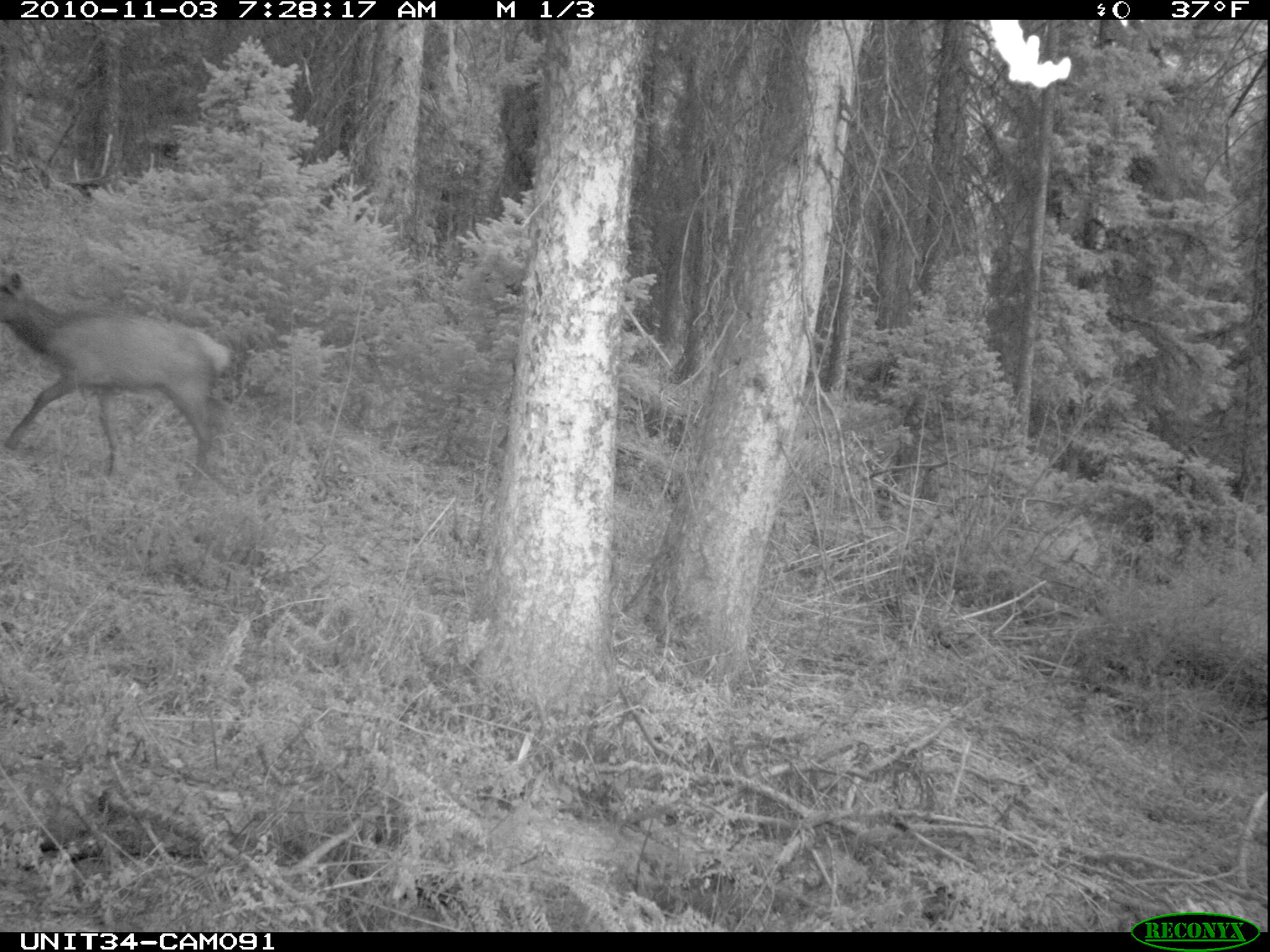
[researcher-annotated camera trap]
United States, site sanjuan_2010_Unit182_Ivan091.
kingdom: Animalia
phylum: Chordata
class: Mammalia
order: Artiodactyla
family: Cervidae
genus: Cervus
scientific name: Cervus elaphus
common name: red deer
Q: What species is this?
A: Cervus elaphus (red deer).